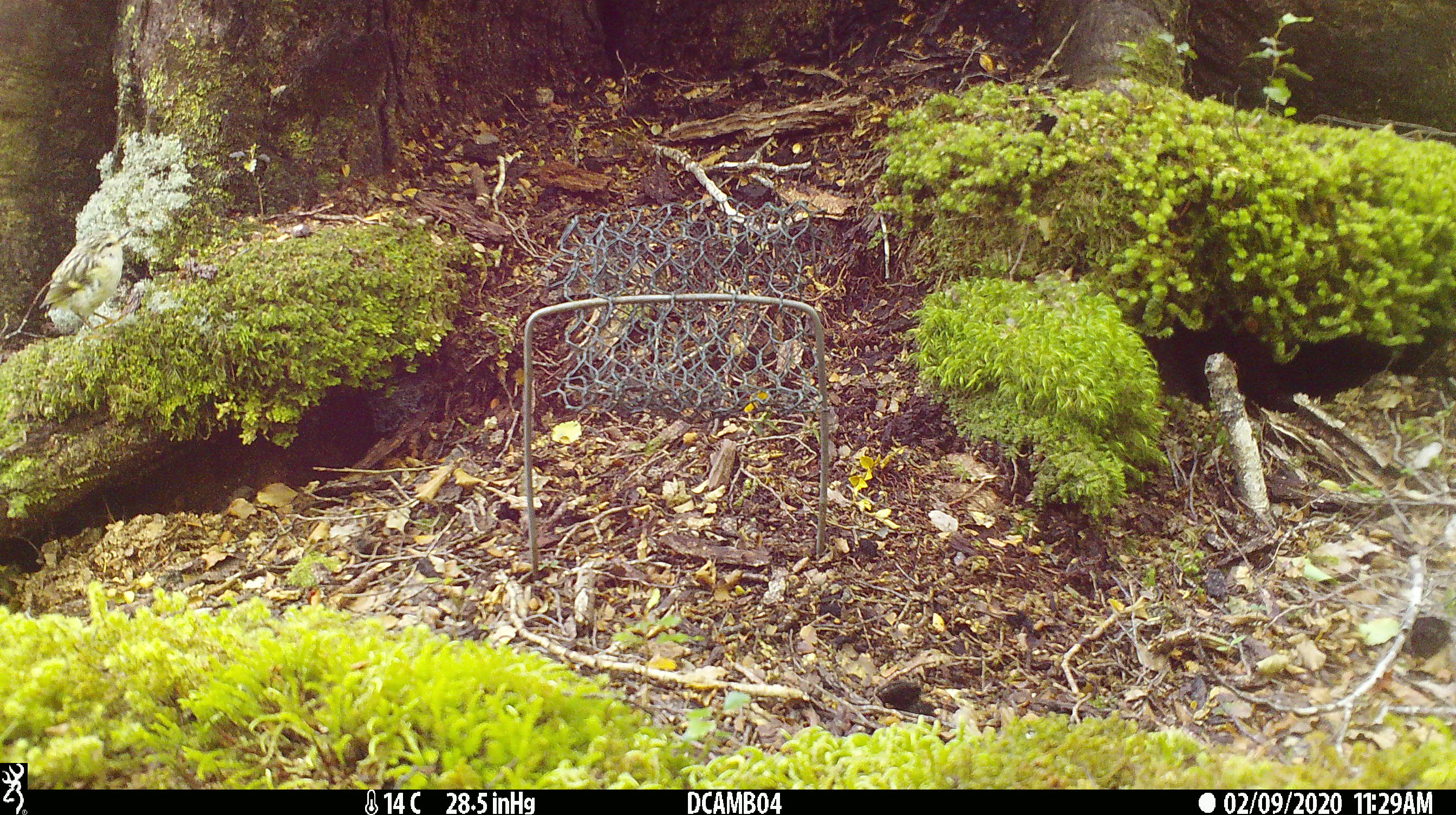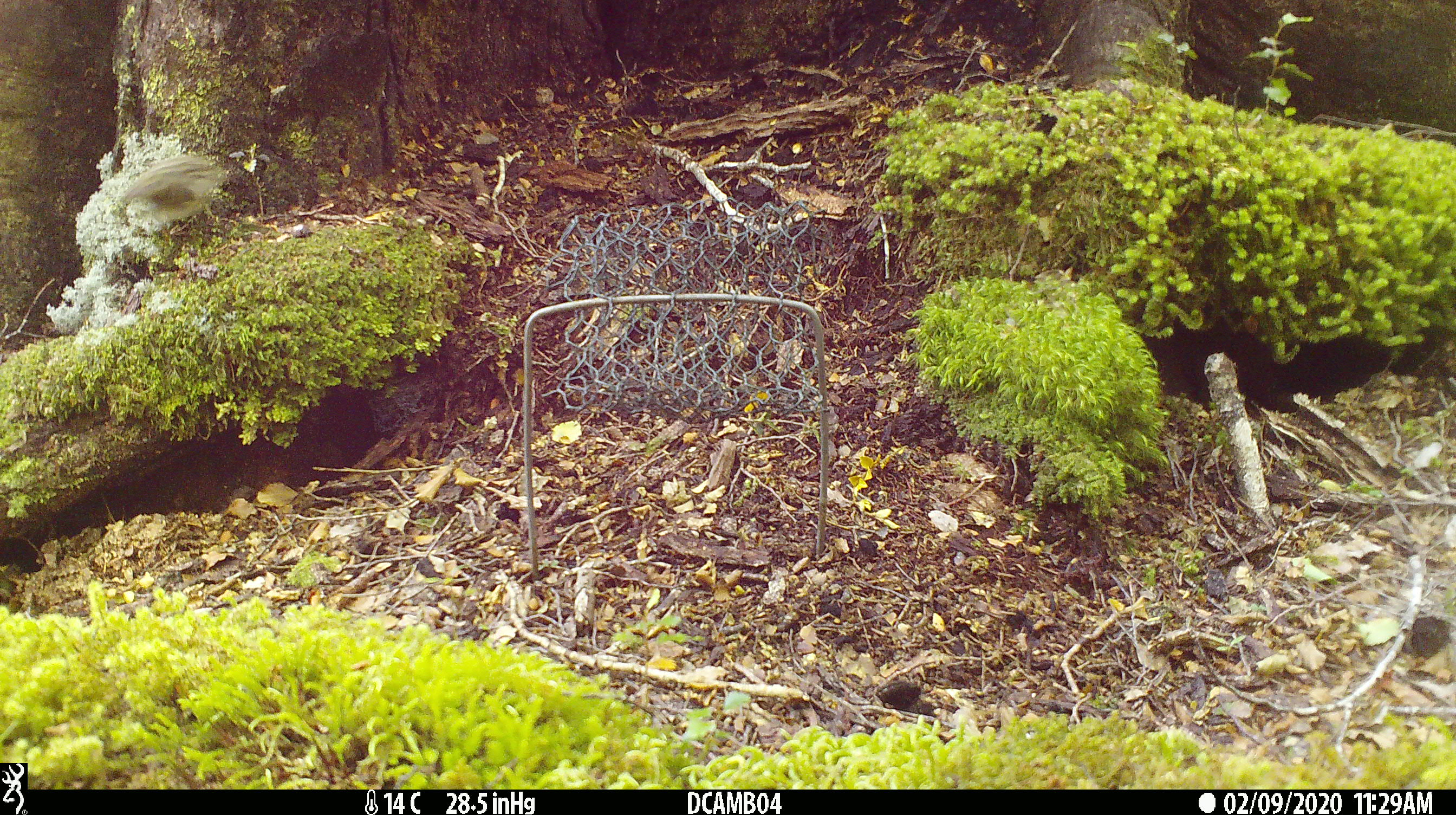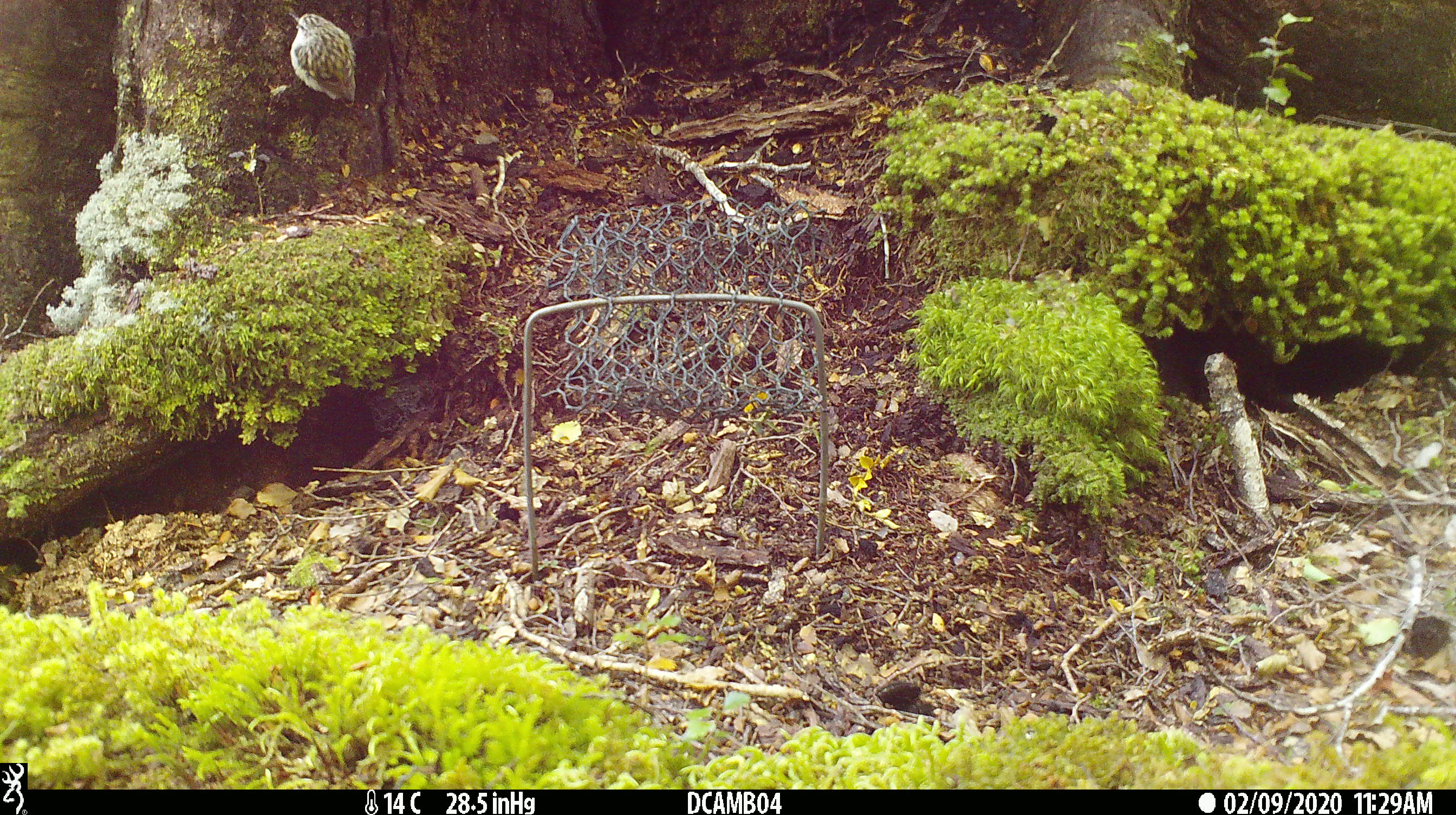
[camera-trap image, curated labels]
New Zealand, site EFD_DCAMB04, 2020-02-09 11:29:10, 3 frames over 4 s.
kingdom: Animalia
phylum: Chordata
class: Aves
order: Passeriformes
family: Acanthisittidae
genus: Acanthisitta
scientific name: Acanthisitta chloris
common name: rifleman